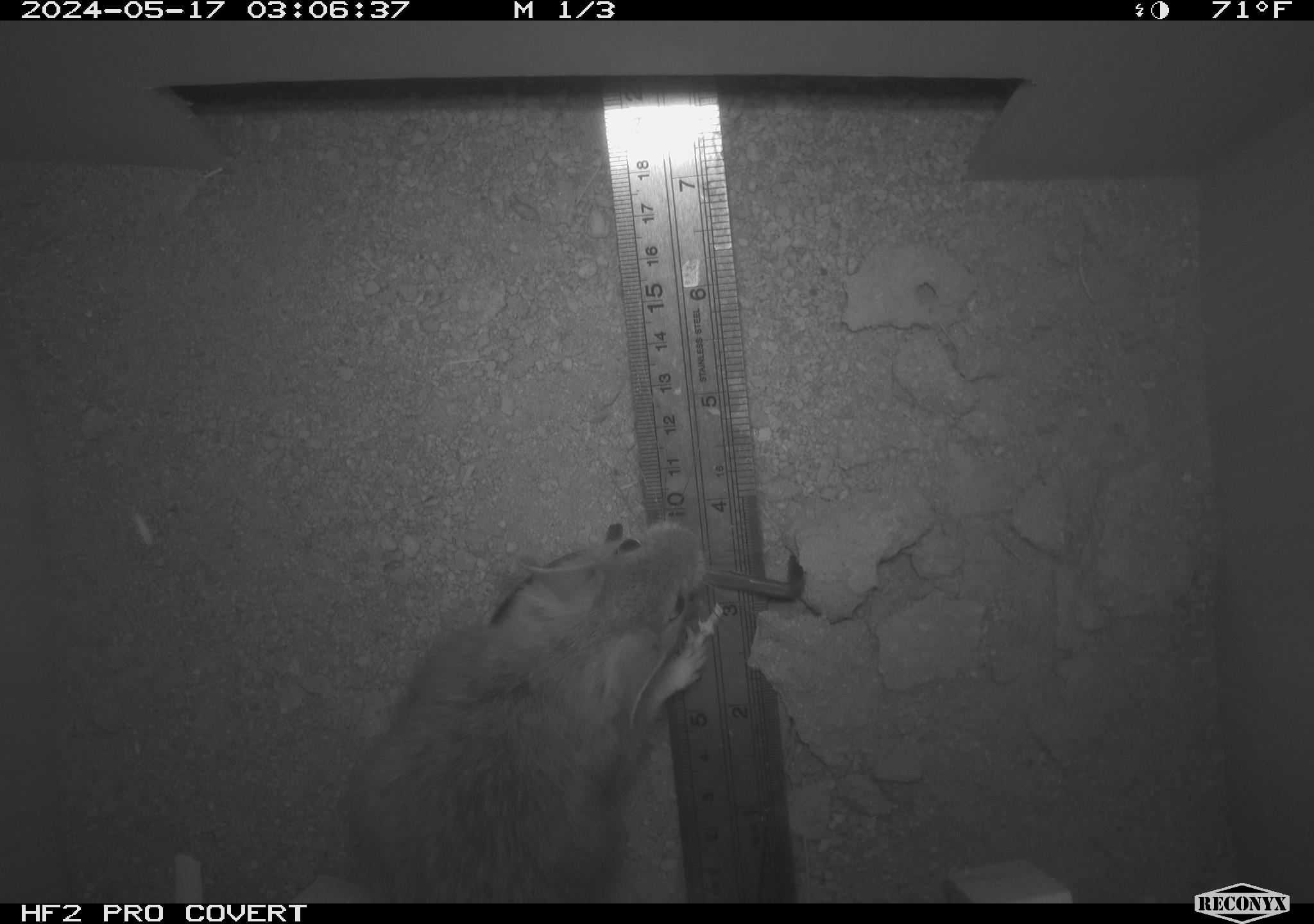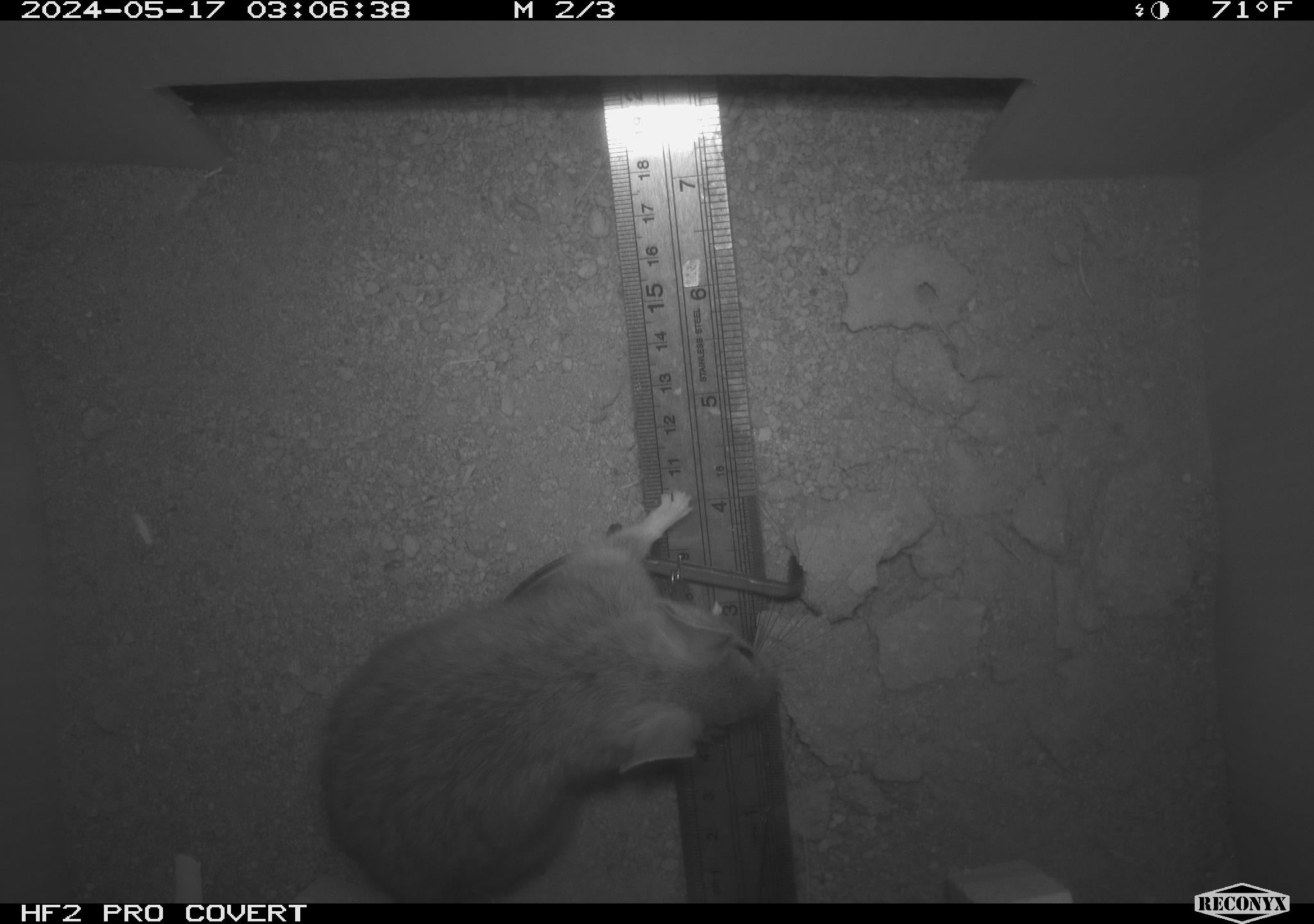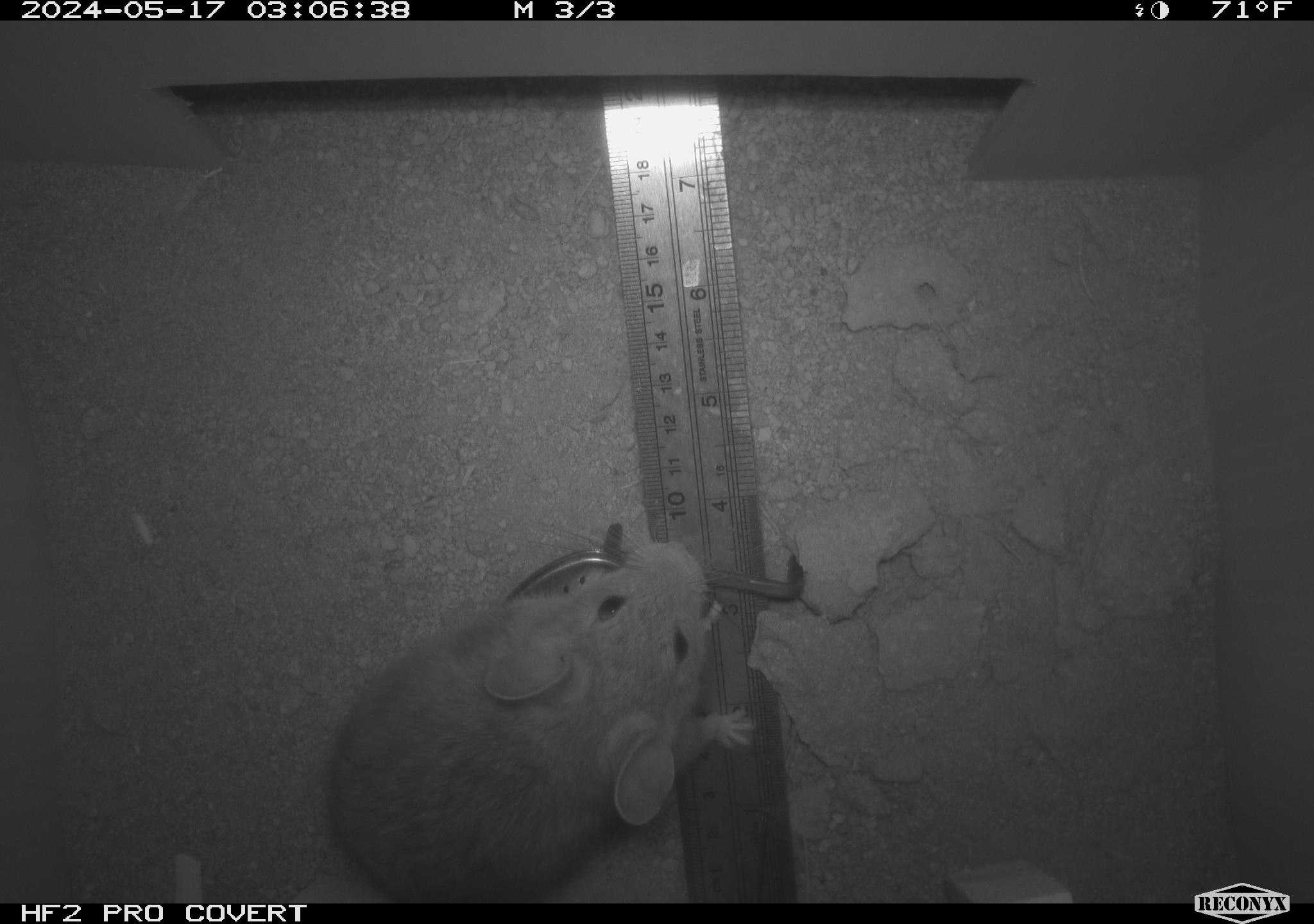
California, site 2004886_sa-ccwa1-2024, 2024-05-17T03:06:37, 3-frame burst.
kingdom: Animalia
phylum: Chordata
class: Mammalia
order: Rodentia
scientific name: Rodentia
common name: woodrat or rat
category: woodrat or rat species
Woodrat or rat species (woodrat or rat) (Rodentia).